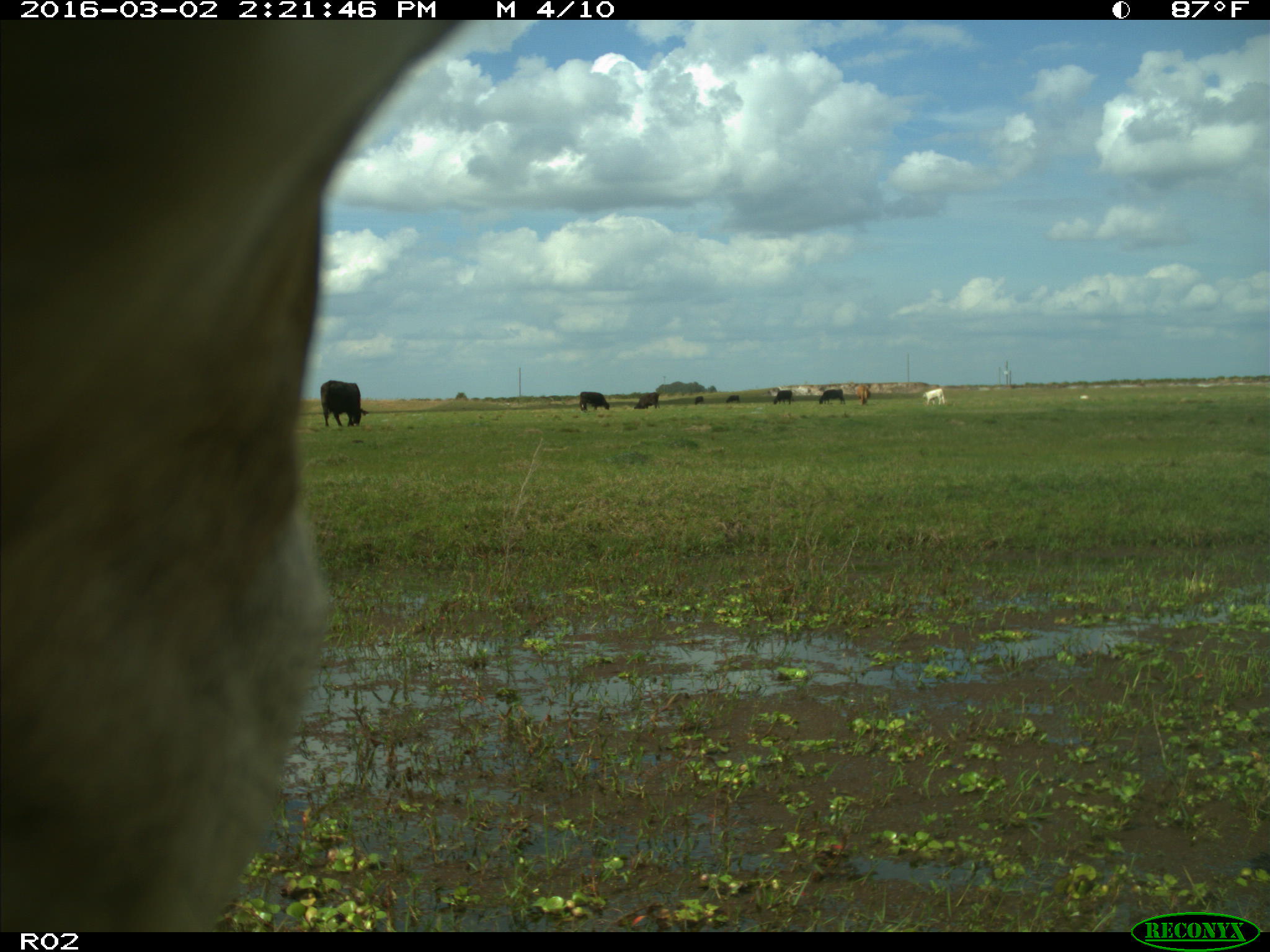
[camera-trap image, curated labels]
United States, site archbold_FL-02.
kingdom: Animalia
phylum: Chordata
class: Mammalia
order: Artiodactyla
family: Bovidae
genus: Bos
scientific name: Bos taurus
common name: domestic cow